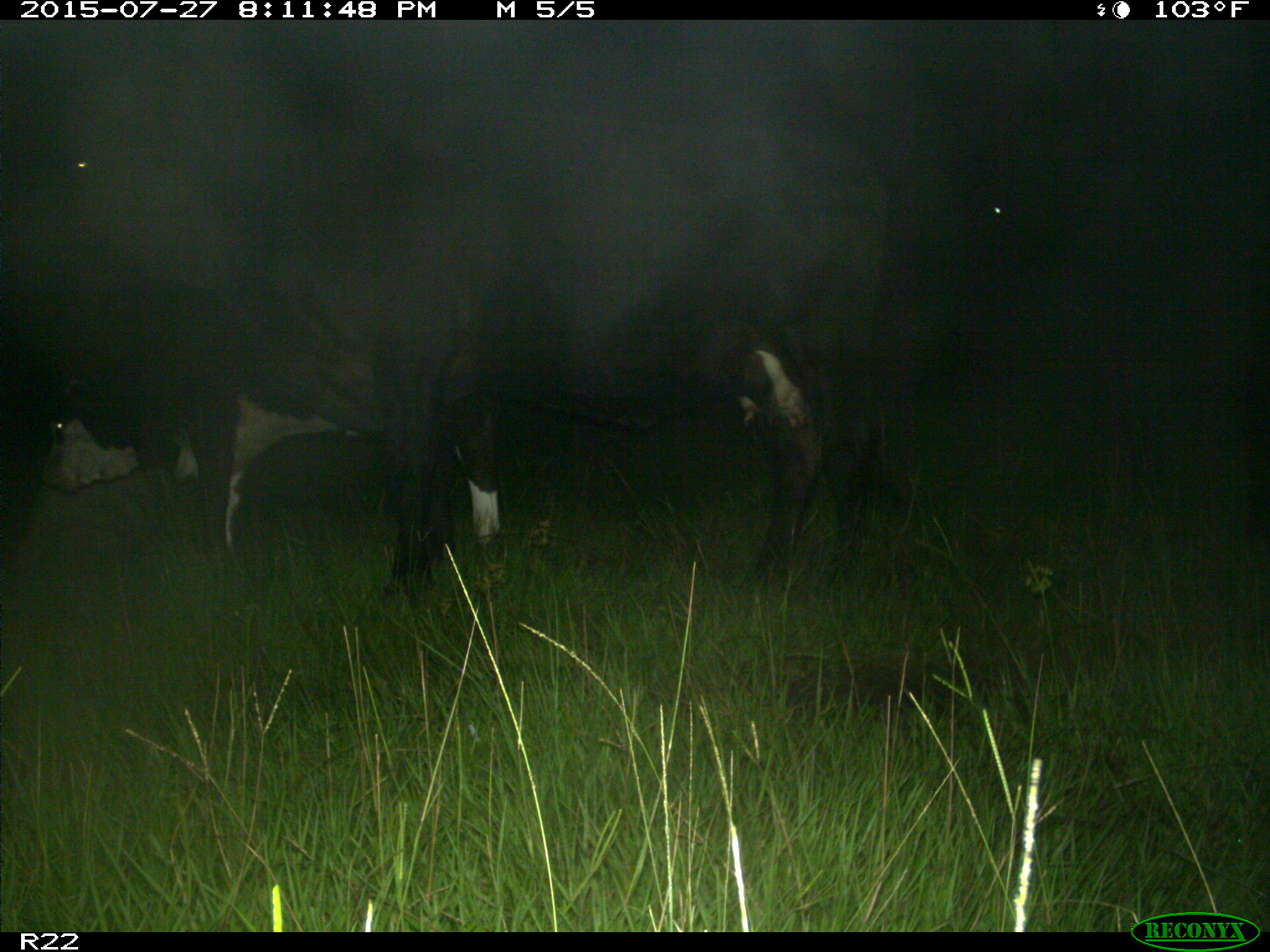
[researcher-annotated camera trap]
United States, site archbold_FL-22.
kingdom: Animalia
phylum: Chordata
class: Mammalia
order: Carnivora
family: Canidae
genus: Canis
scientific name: Canis latrans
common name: coyote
Canis latrans (coyote).